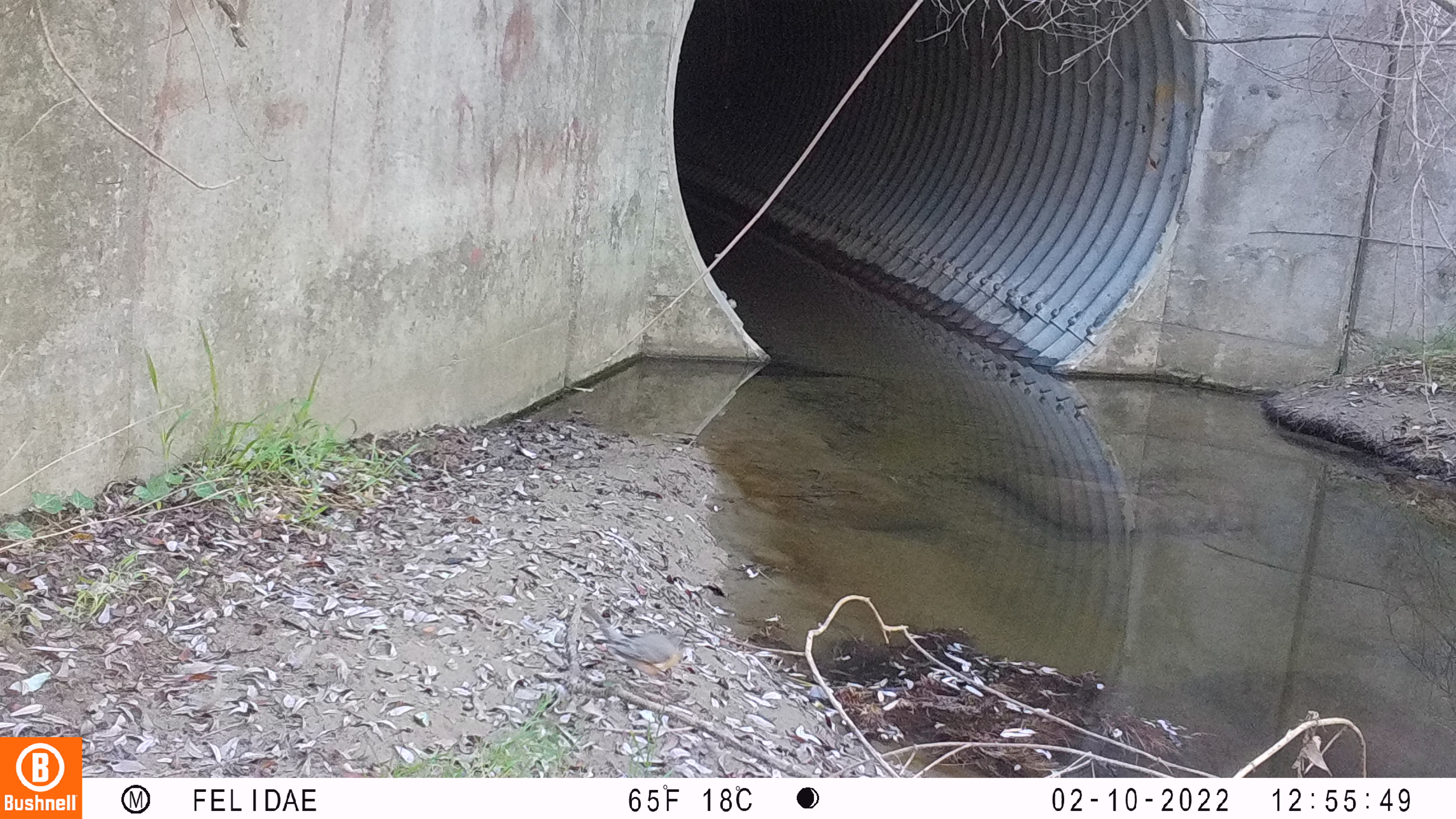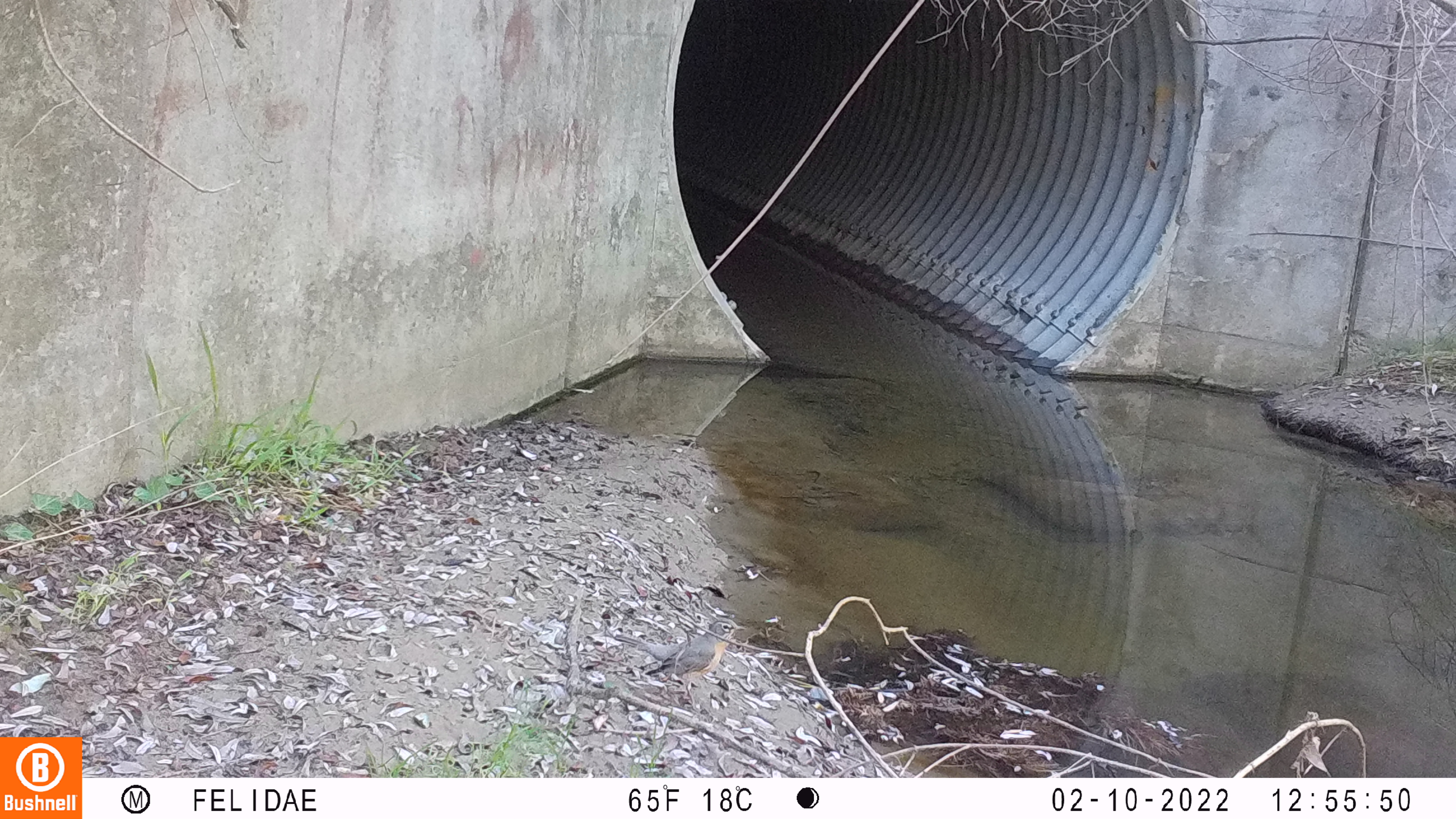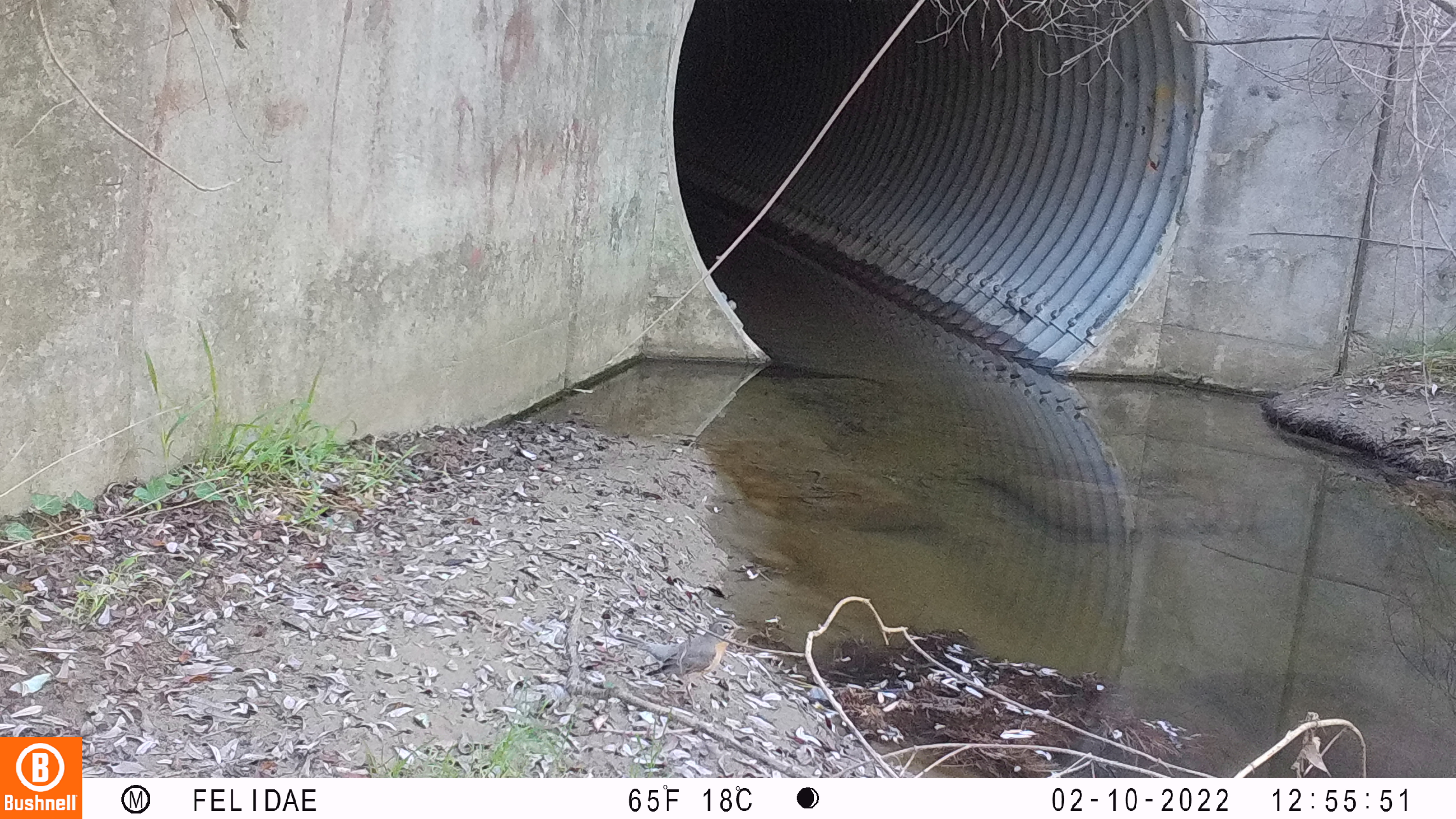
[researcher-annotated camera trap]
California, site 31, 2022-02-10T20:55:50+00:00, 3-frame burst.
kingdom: Animalia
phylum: Chordata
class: Aves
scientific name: Aves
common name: bird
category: unknown bird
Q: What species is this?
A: Unknown bird (bird) (Aves).